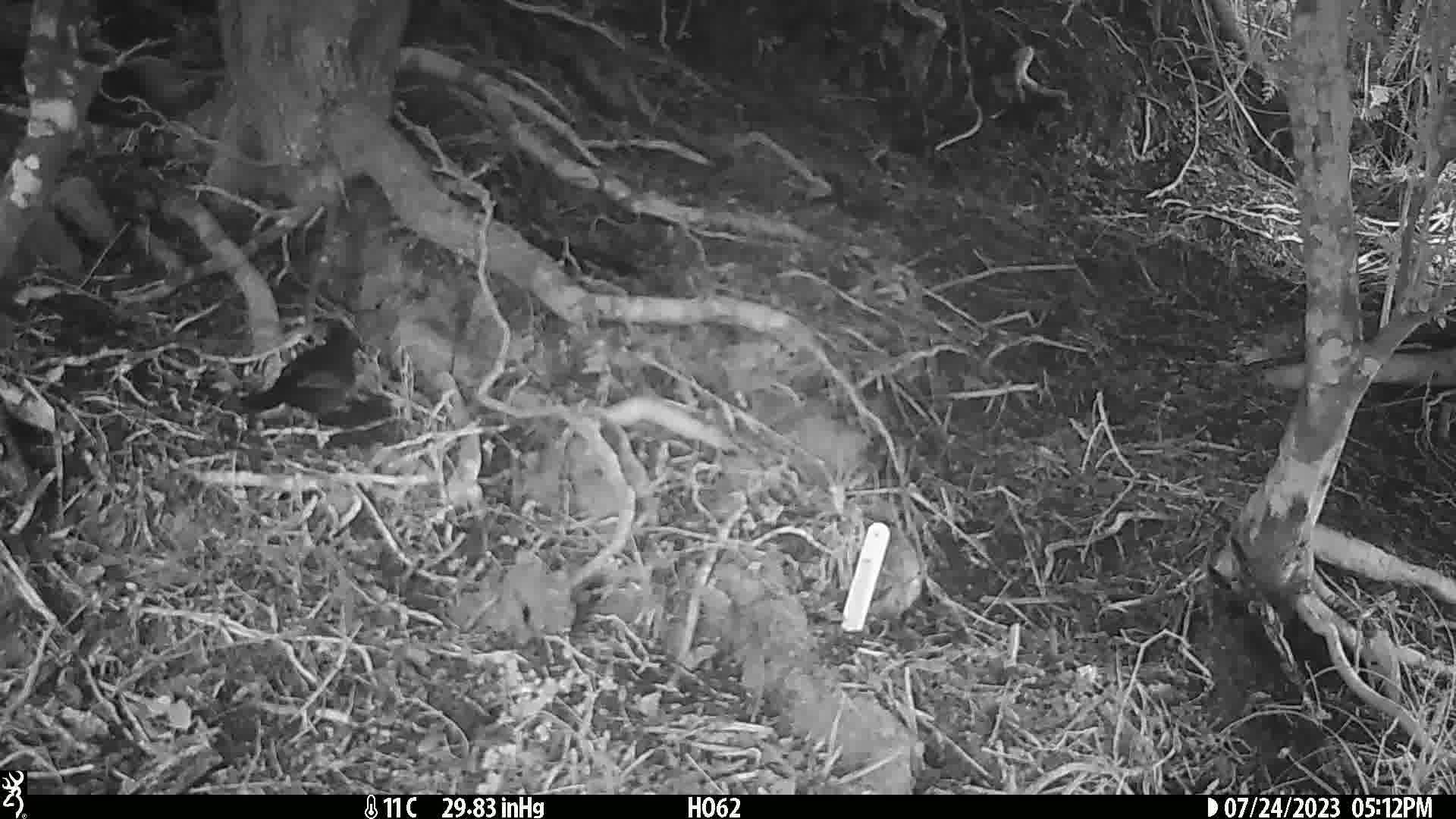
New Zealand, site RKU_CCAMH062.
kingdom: Animalia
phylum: Chordata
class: Aves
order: Passeriformes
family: Turdidae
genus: Turdus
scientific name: Turdus merula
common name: eurasian blackbird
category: blackbird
Blackbird (eurasian blackbird) (Turdus merula).